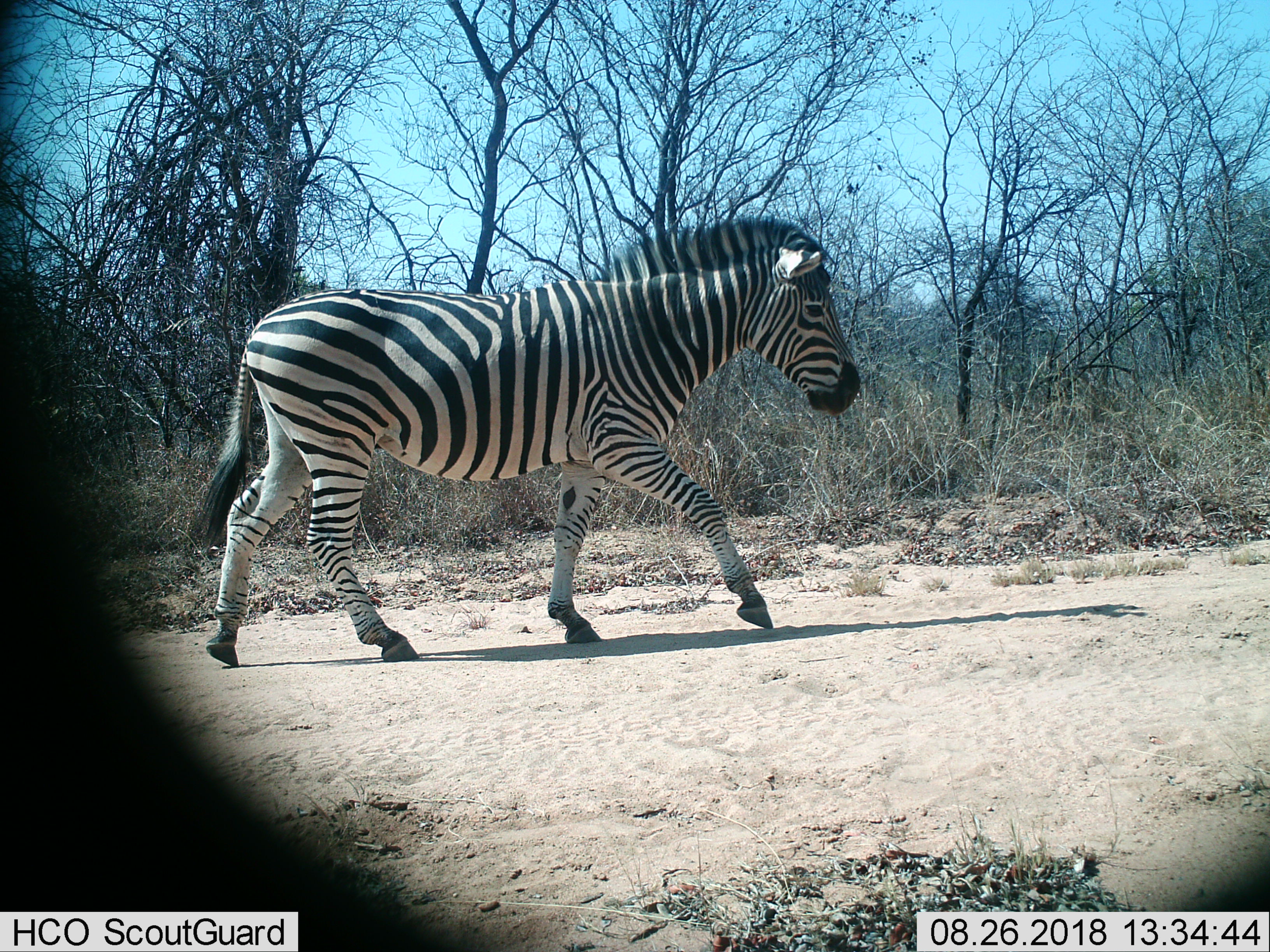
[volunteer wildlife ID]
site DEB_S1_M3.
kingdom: Animalia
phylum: Chordata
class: Mammalia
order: Perissodactyla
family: Equidae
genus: Equus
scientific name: Equus quagga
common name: plains zebra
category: zebraplains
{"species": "zebraplains (plains zebra) (Equus quagga)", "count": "1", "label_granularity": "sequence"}